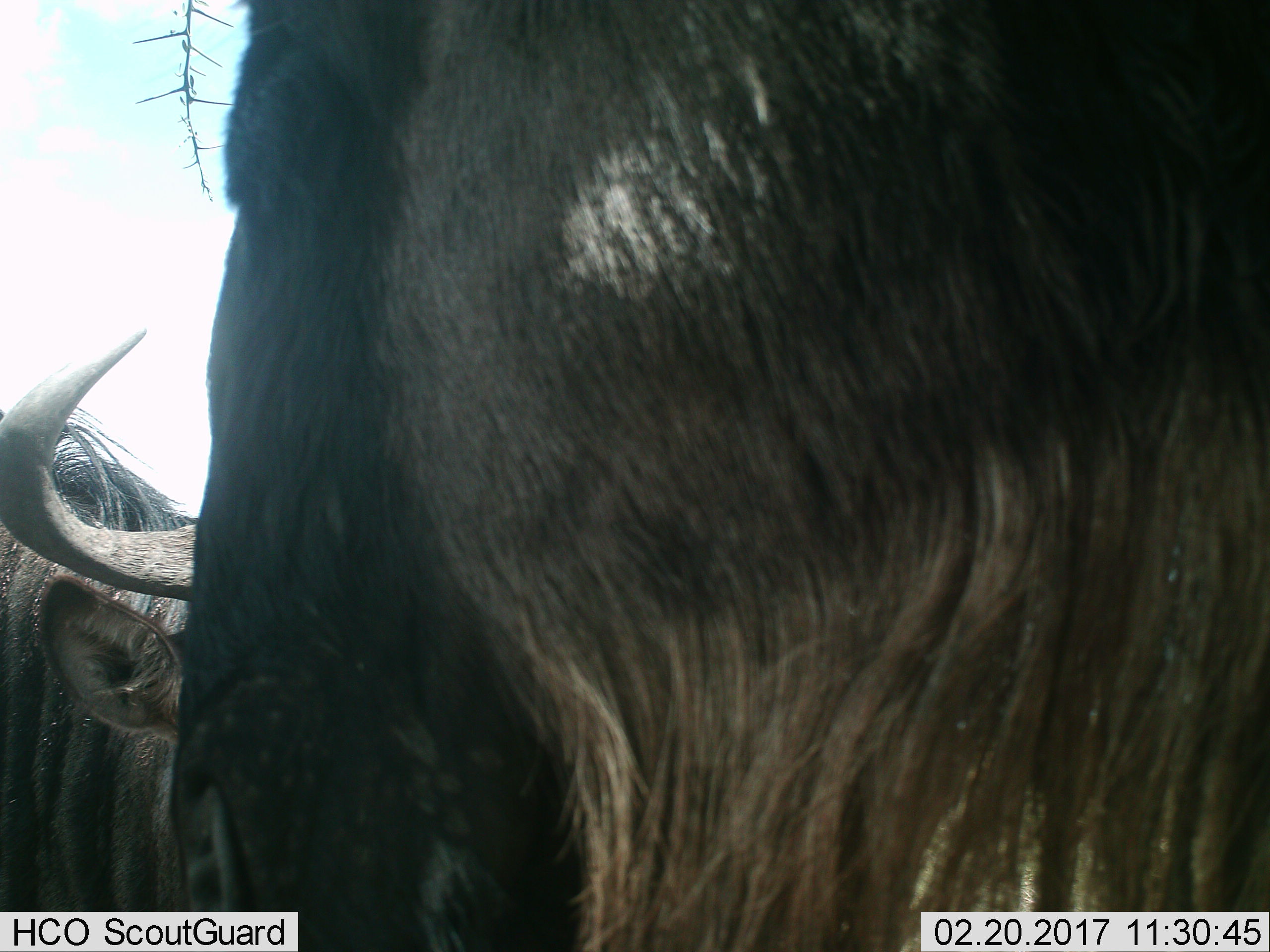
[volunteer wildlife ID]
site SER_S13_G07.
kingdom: Animalia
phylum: Chordata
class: Mammalia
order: Artiodactyla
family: Bovidae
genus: Connochaetes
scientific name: Connochaetes taurinus taurinus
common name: blue wildebeest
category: wildebeestblue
Wildebeestblue (blue wildebeest) (Connochaetes taurinus taurinus), count 2. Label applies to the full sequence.